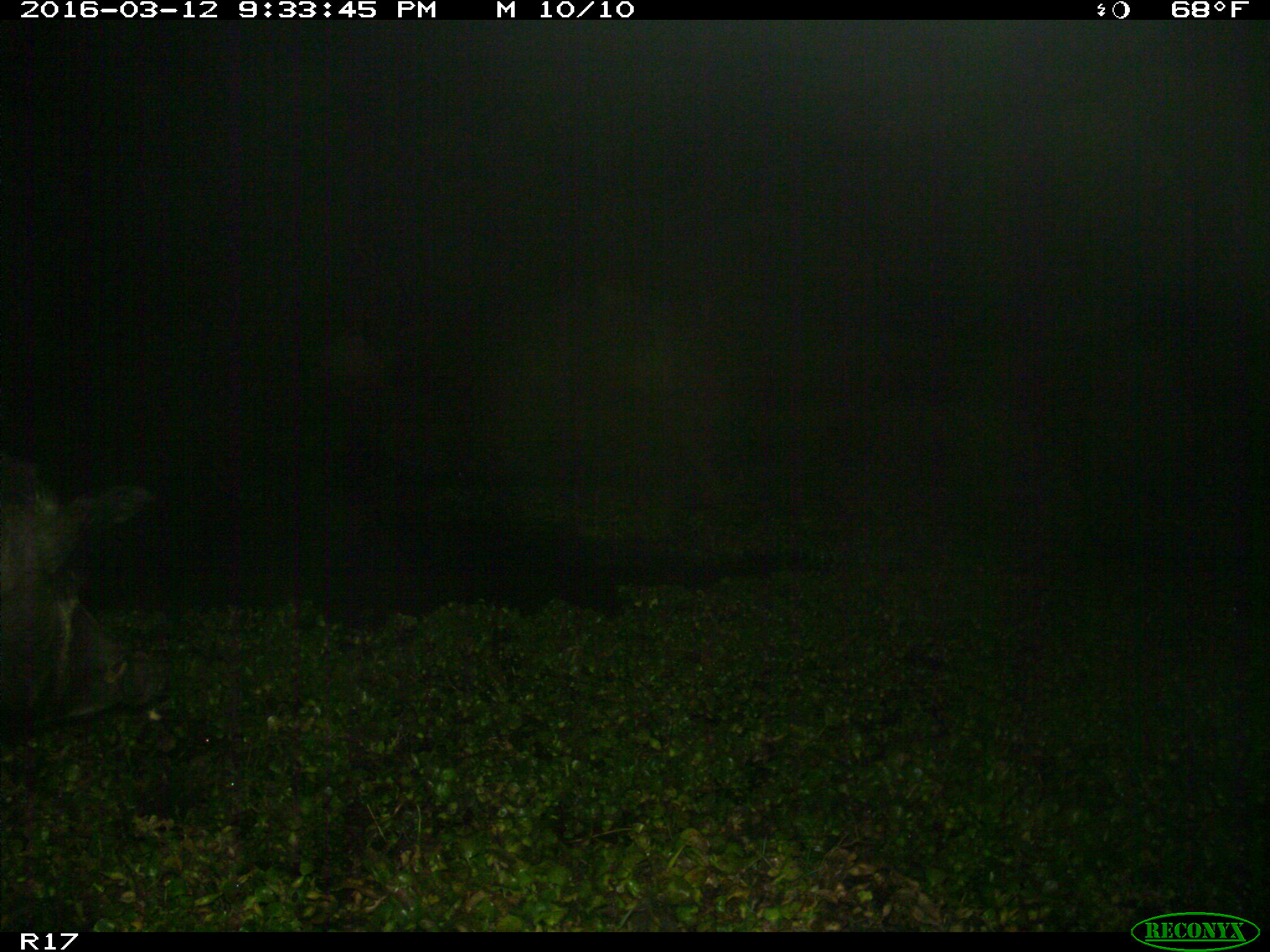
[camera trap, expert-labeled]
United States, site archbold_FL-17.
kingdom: Animalia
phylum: Chordata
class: Mammalia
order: Artiodactyla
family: Suidae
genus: Sus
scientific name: Sus scrofa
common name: wild boar